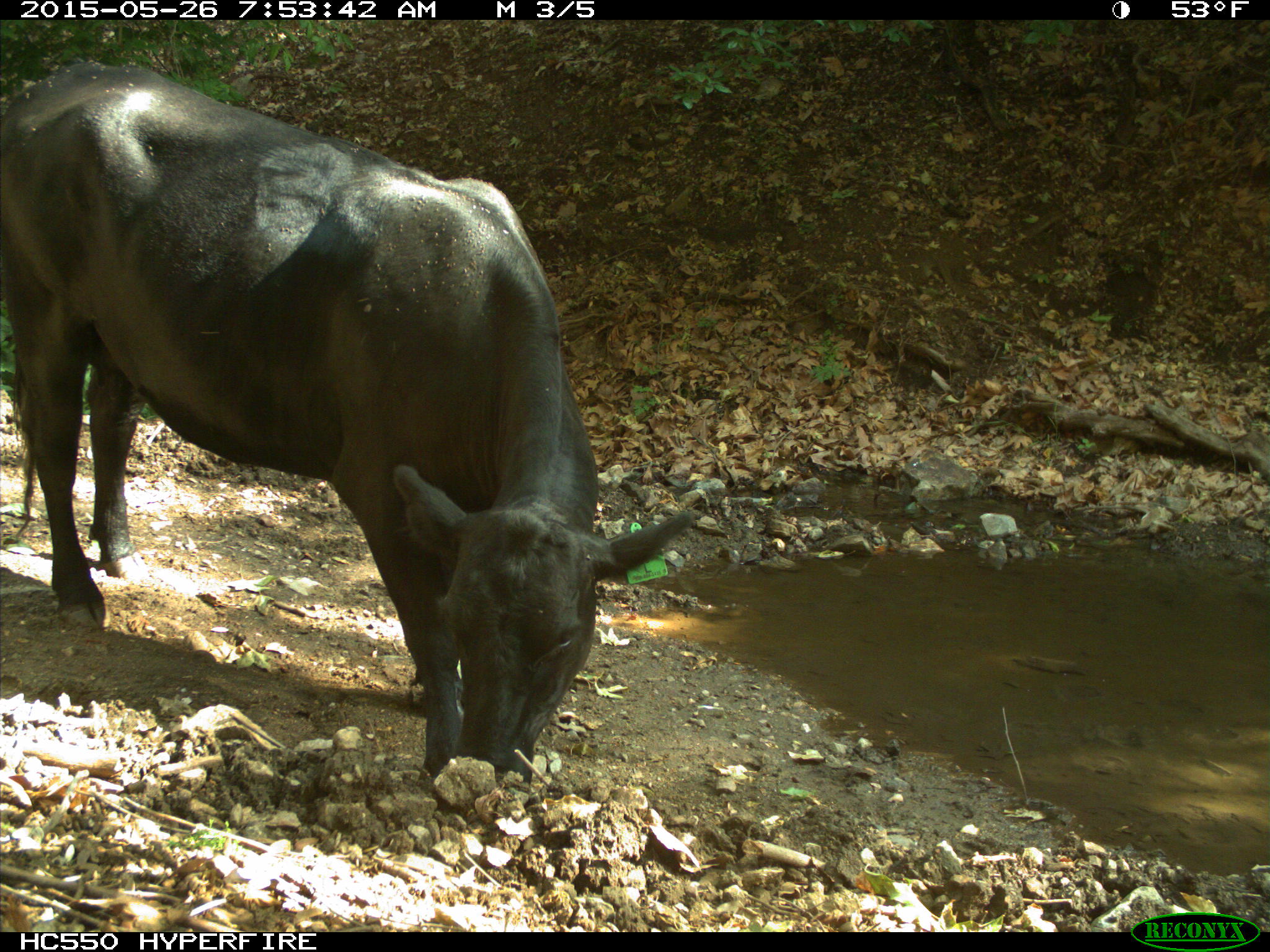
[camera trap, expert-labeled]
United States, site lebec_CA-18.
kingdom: Animalia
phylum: Chordata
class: Mammalia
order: Artiodactyla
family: Bovidae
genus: Bos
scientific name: Bos taurus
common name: domestic cow